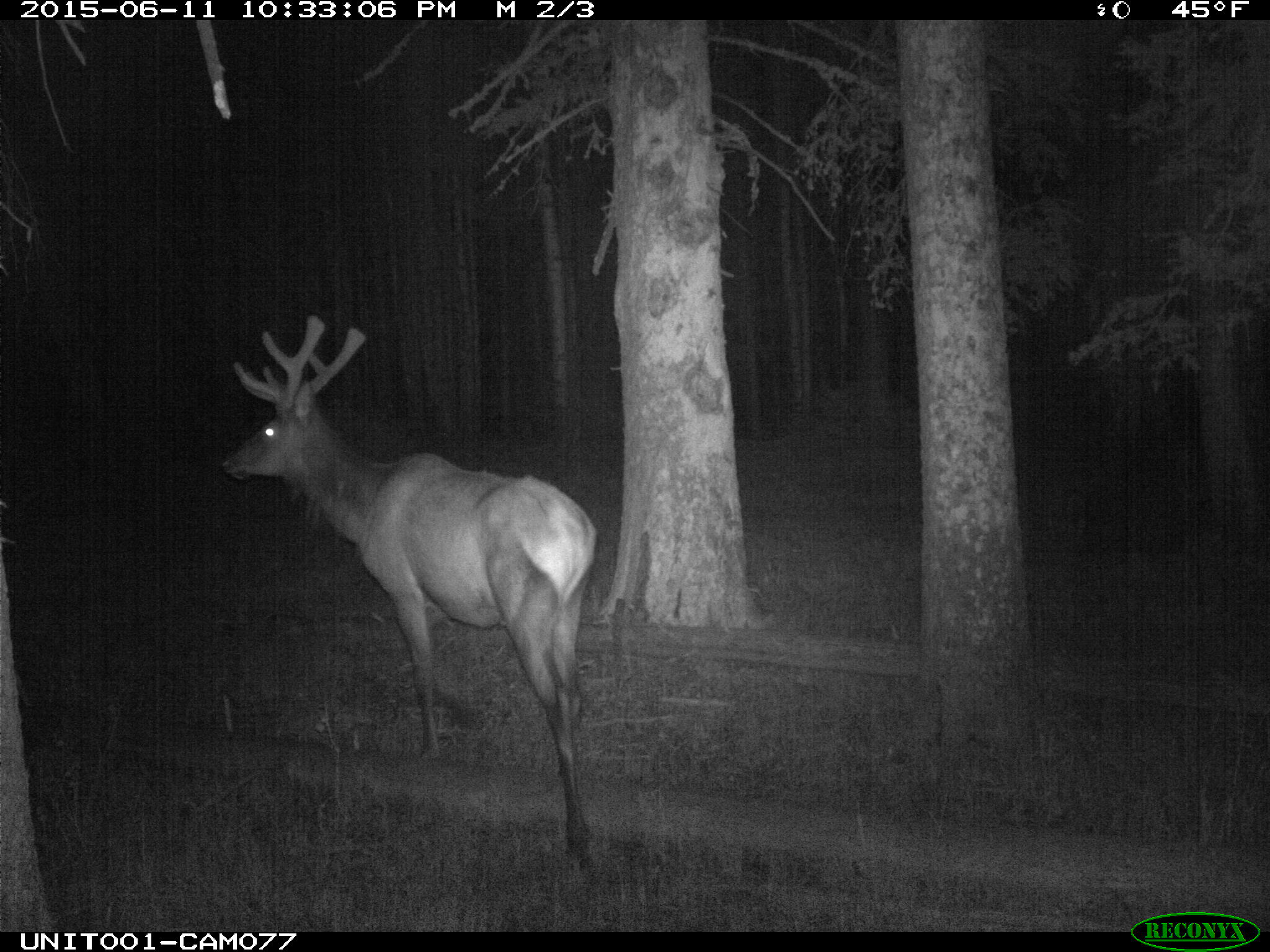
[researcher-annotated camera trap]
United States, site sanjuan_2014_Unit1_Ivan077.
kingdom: Animalia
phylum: Chordata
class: Mammalia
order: Artiodactyla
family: Cervidae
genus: Cervus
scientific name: Cervus elaphus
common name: red deer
Cervus elaphus (red deer).